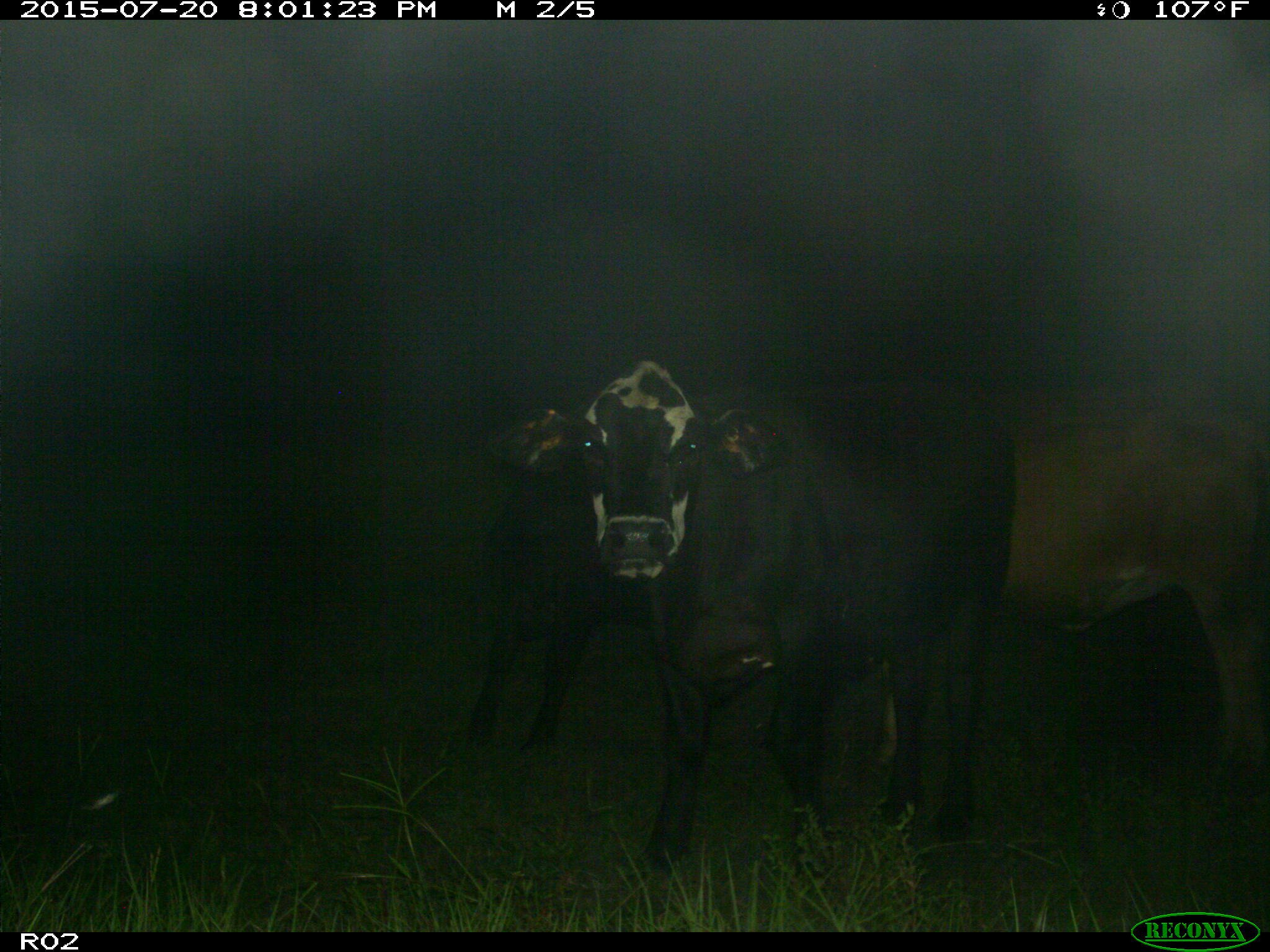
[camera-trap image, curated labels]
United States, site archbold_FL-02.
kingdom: Animalia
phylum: Chordata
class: Mammalia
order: Artiodactyla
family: Bovidae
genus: Bos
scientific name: Bos taurus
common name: domestic cow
Bos taurus (domestic cow).